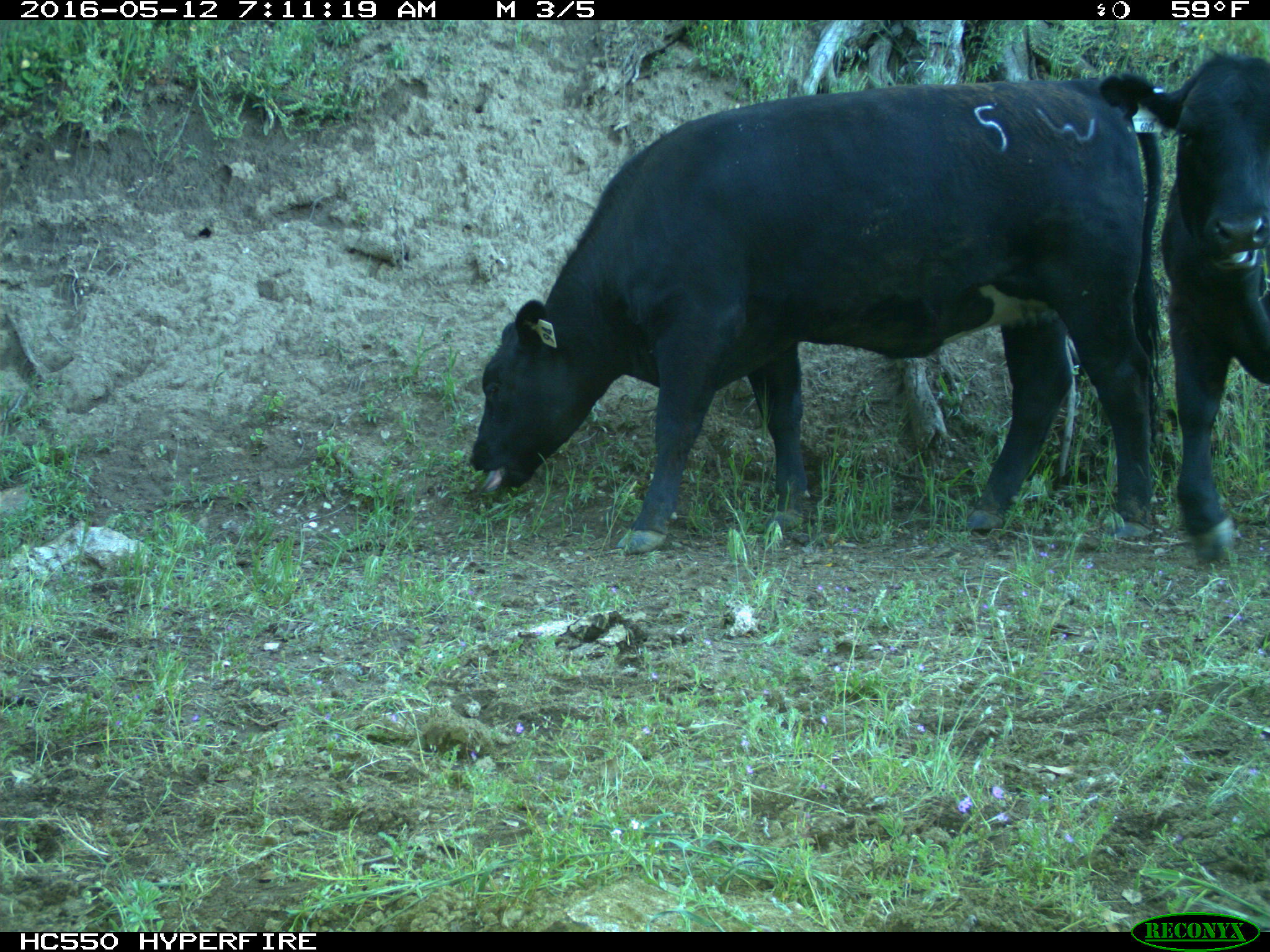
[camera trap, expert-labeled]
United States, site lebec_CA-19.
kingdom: Animalia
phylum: Chordata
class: Mammalia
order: Artiodactyla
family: Bovidae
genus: Bos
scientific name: Bos taurus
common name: domestic cow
Bos taurus (domestic cow).